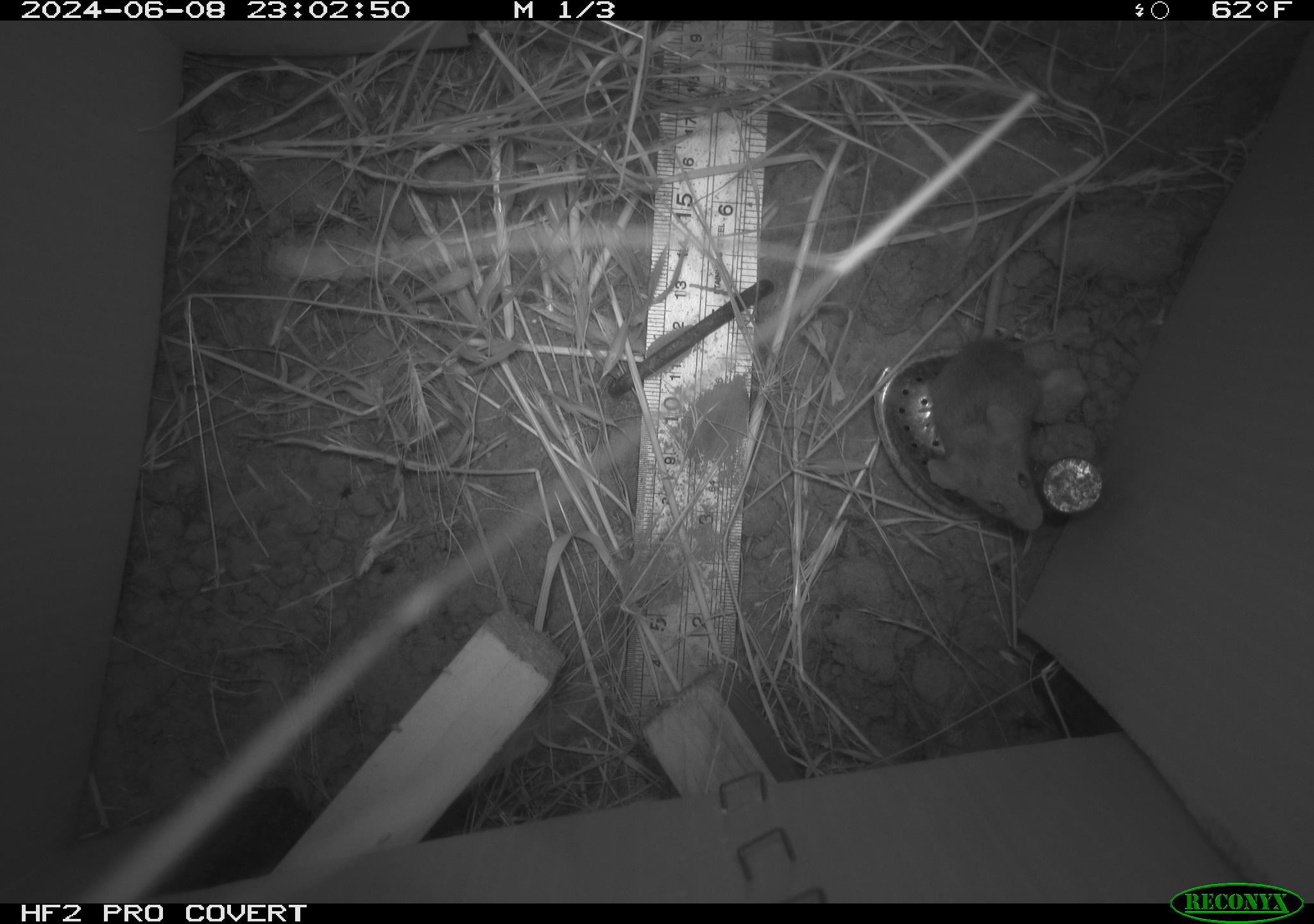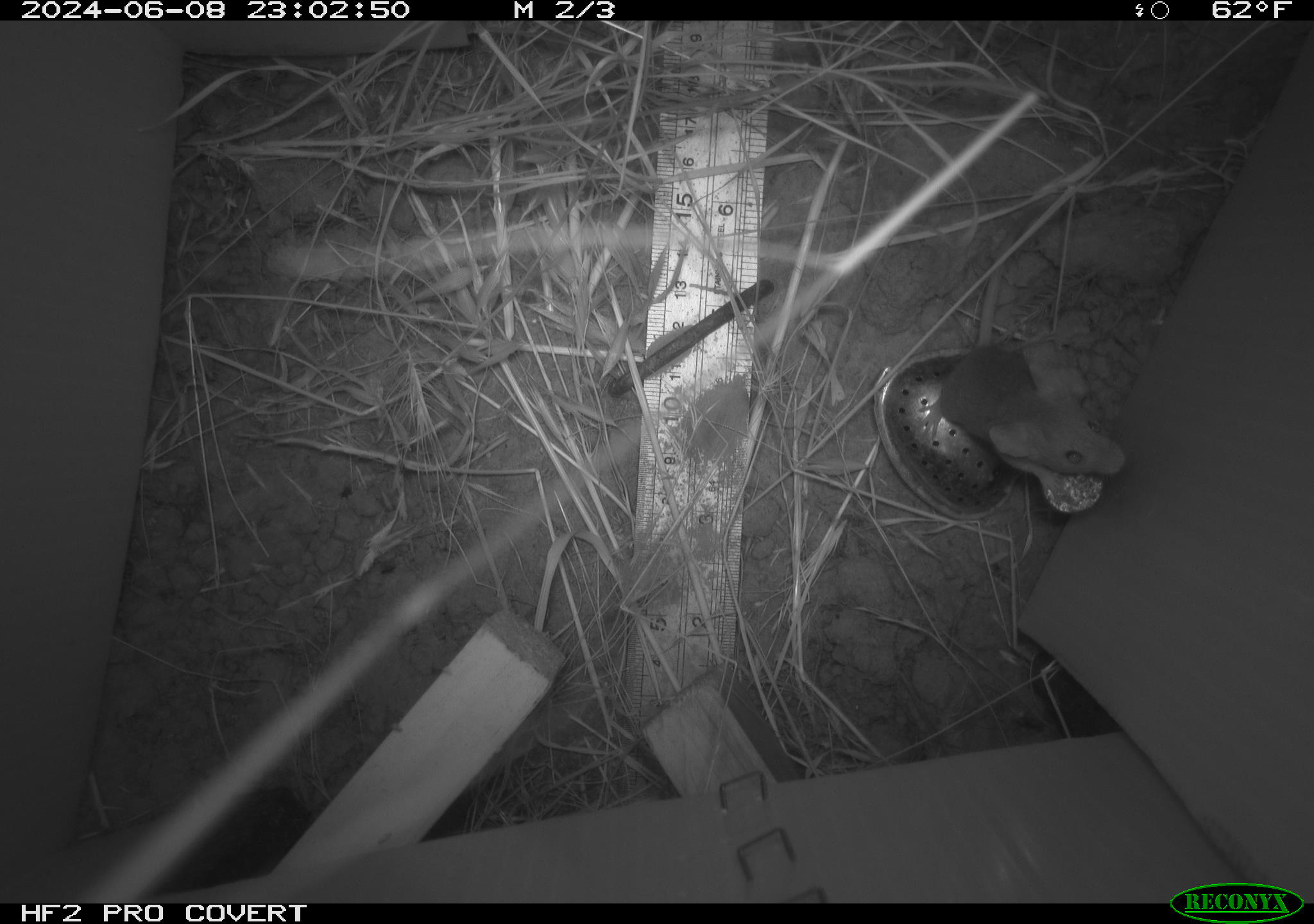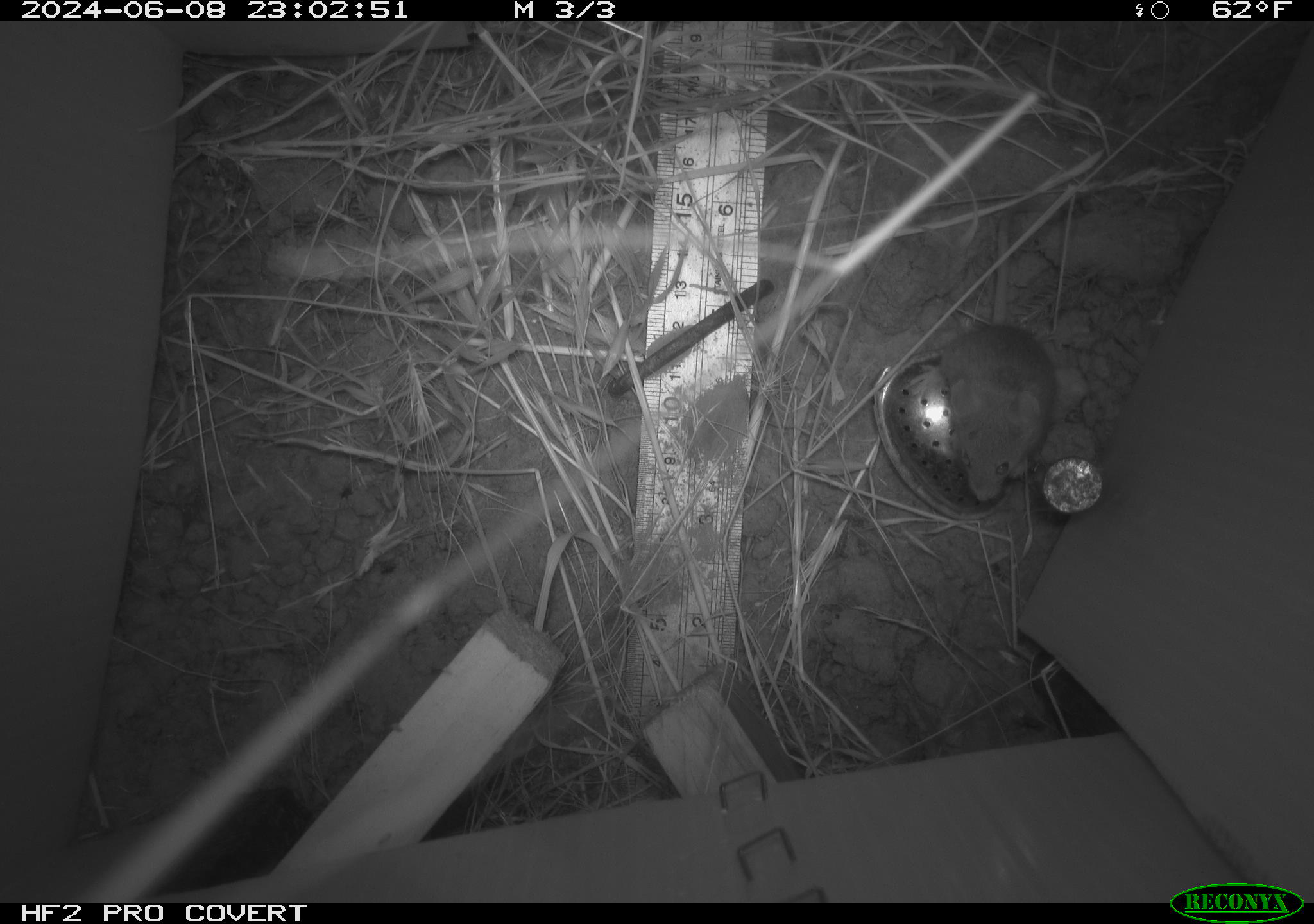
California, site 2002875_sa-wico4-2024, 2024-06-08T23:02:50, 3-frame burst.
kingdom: Animalia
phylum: Chordata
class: Mammalia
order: Rodentia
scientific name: Rodentia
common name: mouse species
Mouse species (Rodentia).